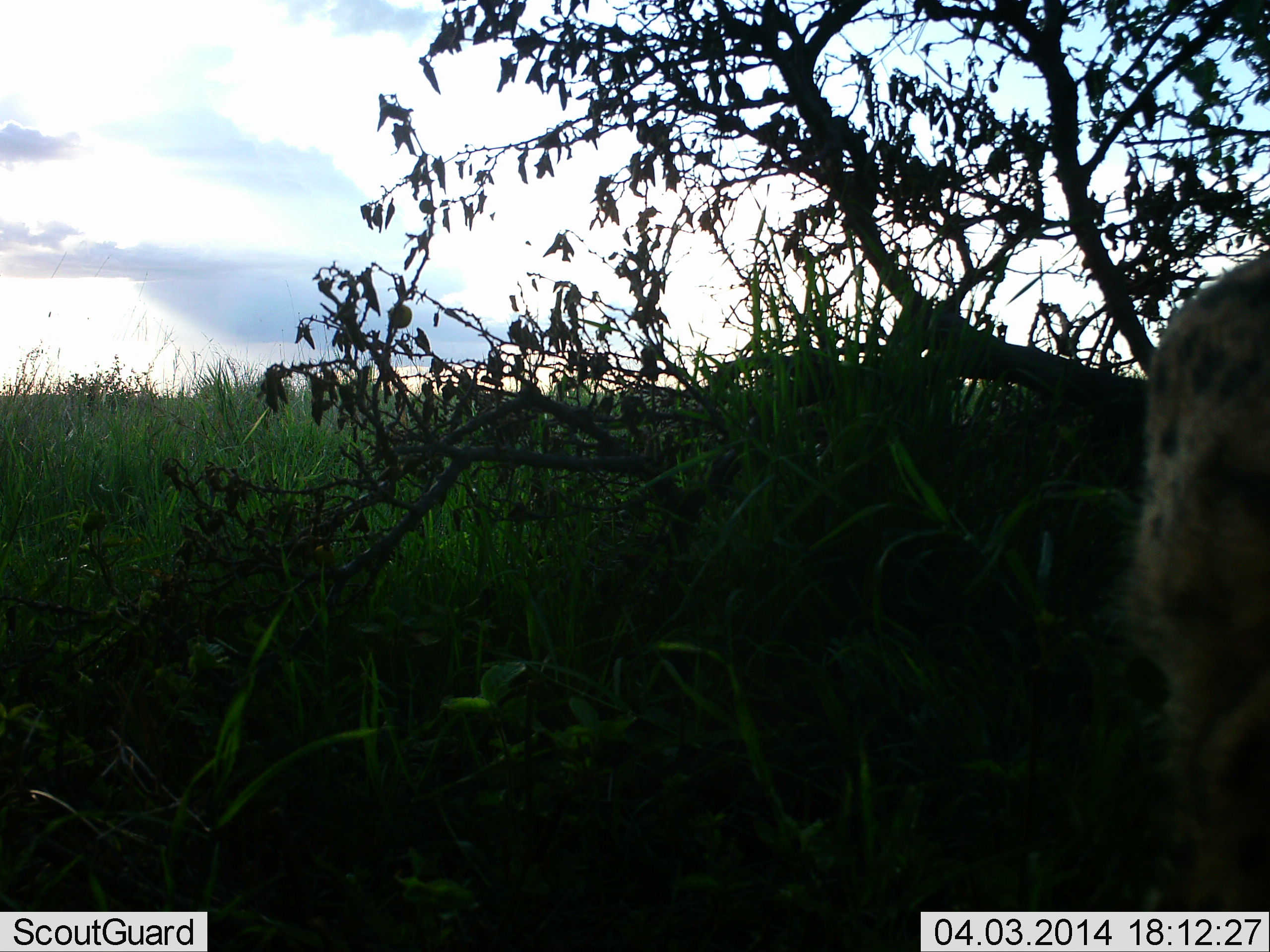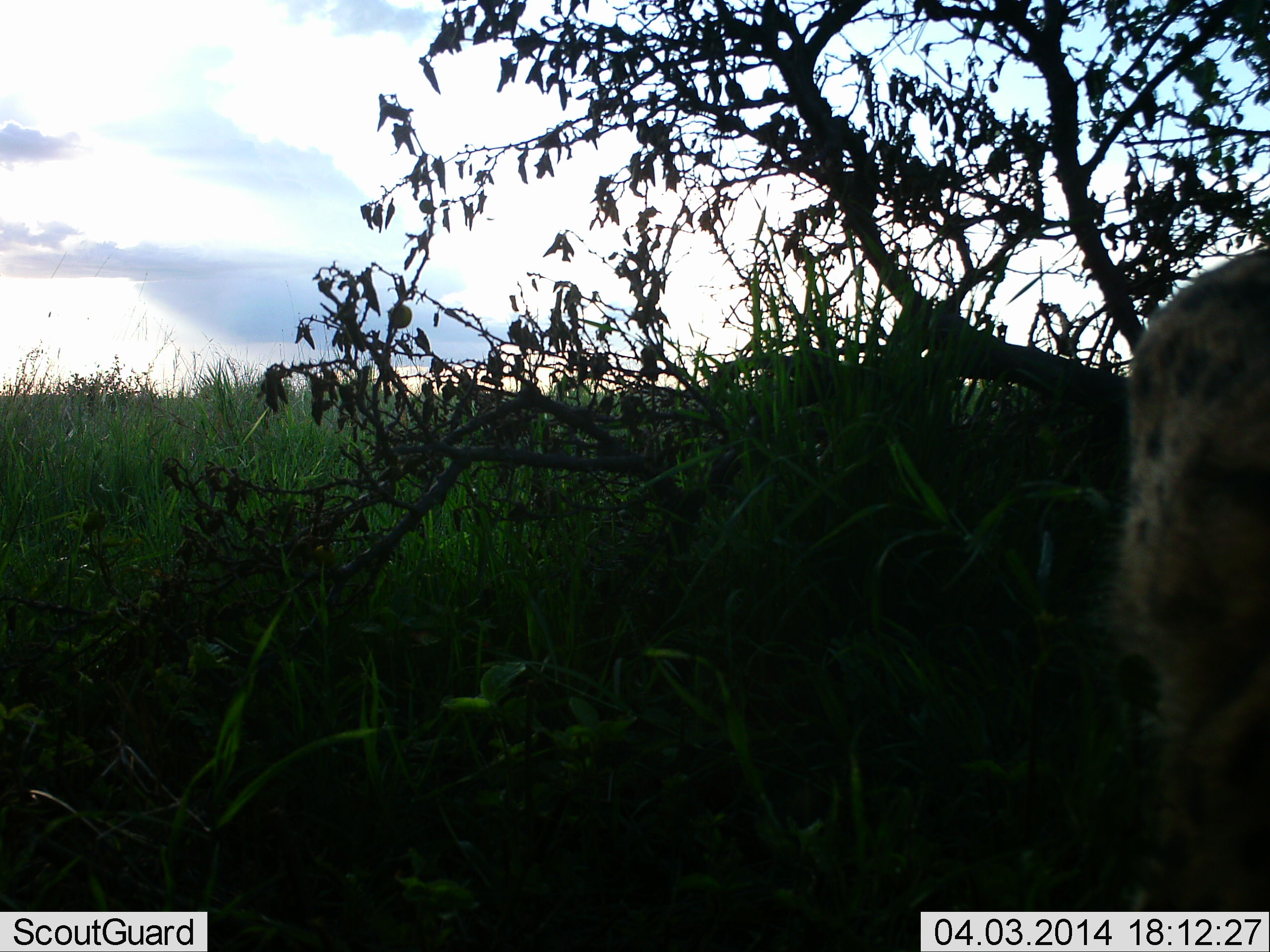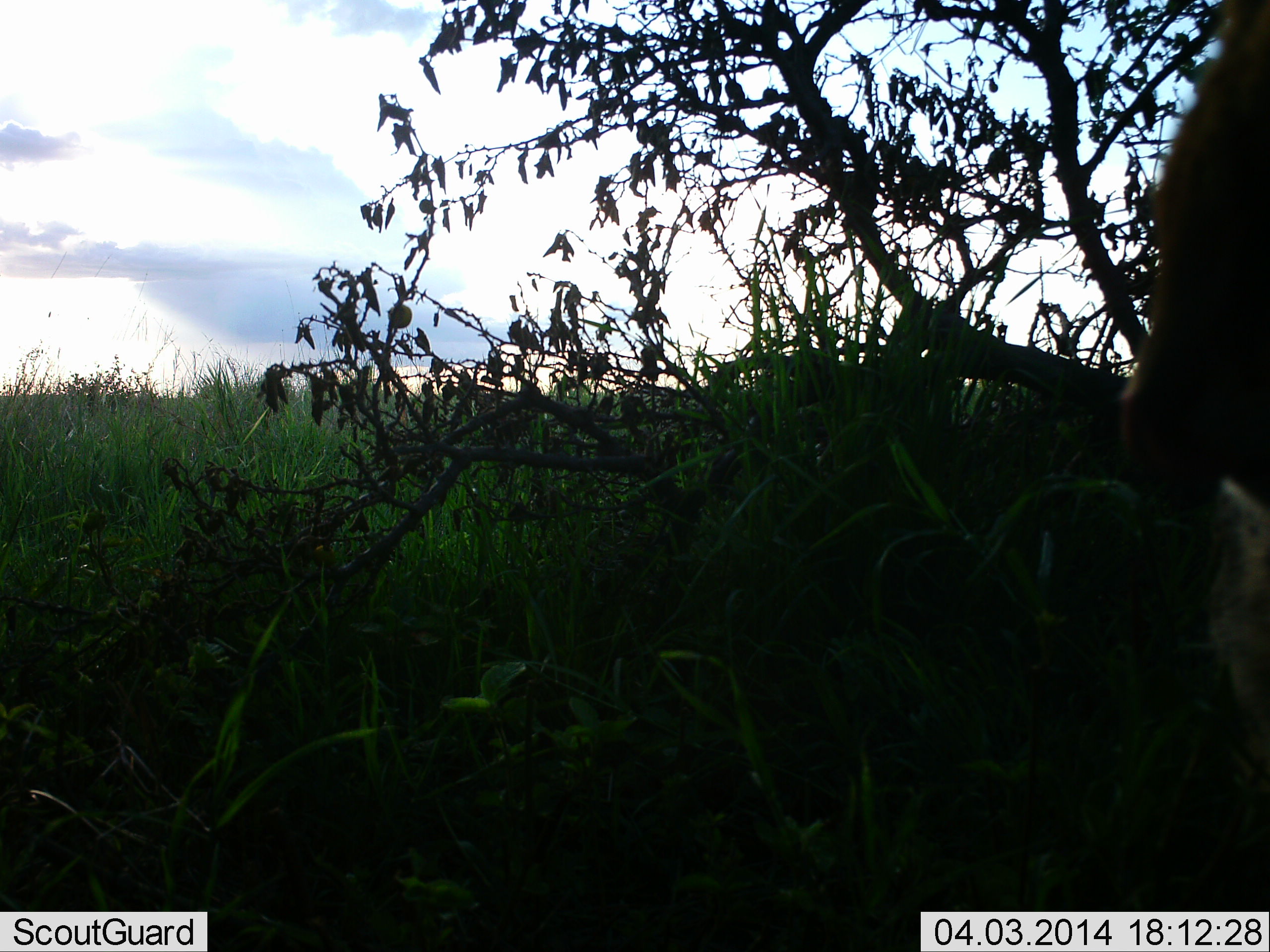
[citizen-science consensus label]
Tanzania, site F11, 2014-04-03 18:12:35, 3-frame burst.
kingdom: Animalia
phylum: Chordata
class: Mammalia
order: Carnivora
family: Hyaenidae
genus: Crocuta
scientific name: Crocuta crocuta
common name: spotted hyena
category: hyenaspotted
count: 1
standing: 40%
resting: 20%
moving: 40%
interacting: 0%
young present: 0%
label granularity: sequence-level